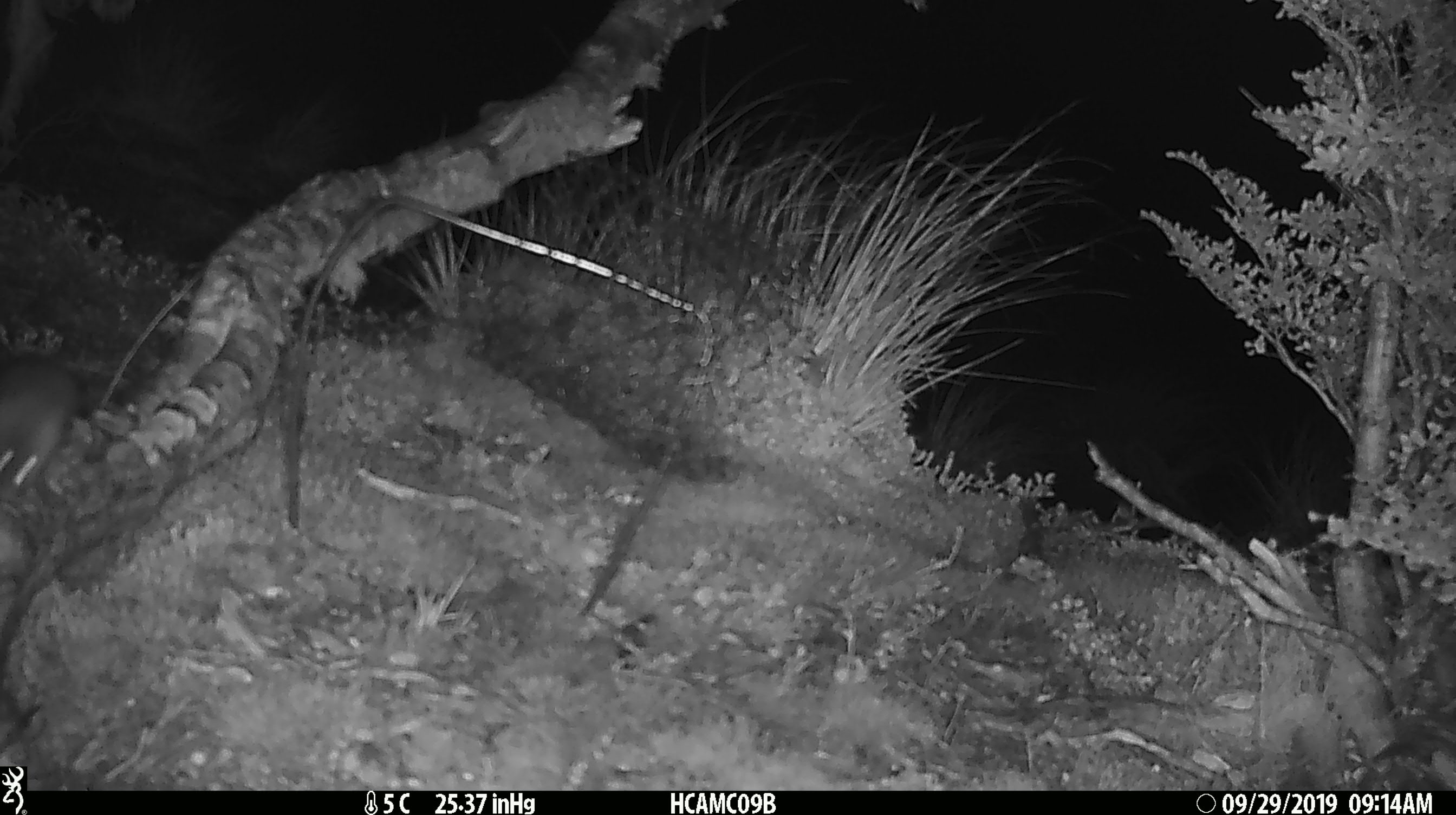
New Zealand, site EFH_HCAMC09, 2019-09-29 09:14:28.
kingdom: Animalia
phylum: Chordata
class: Mammalia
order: Rodentia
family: Muridae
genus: Mus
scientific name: Mus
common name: mouse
Mouse (Mus).